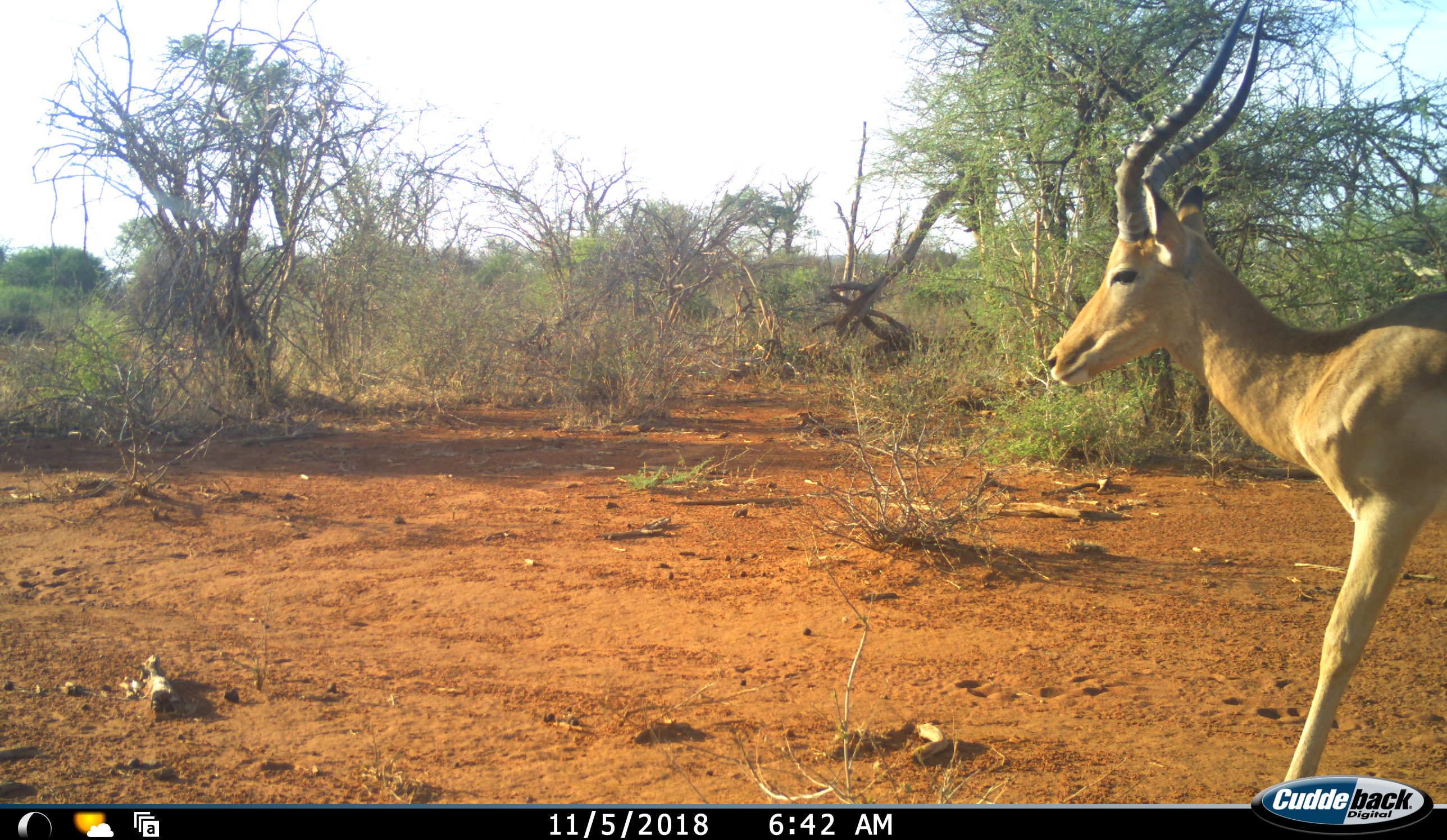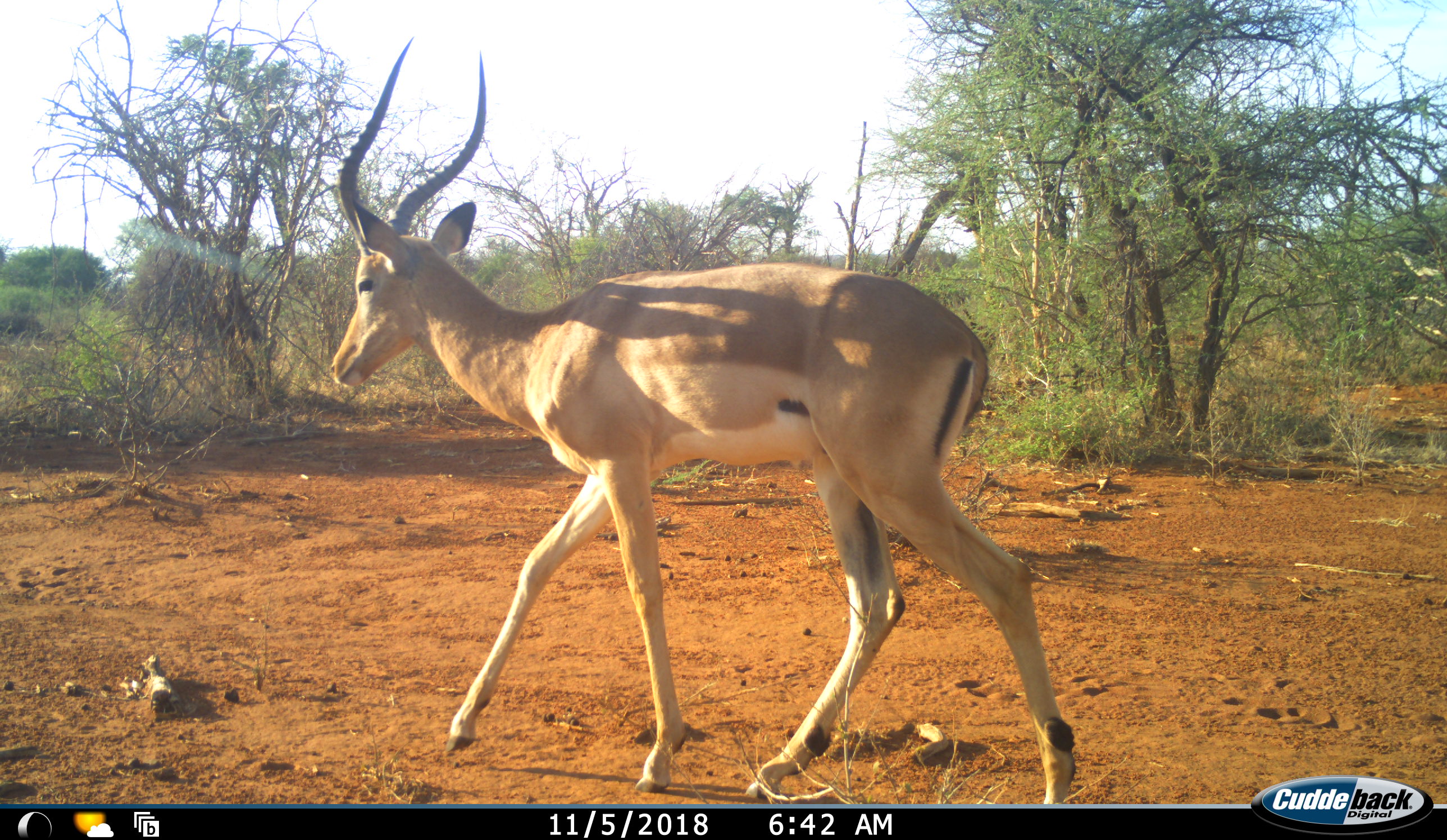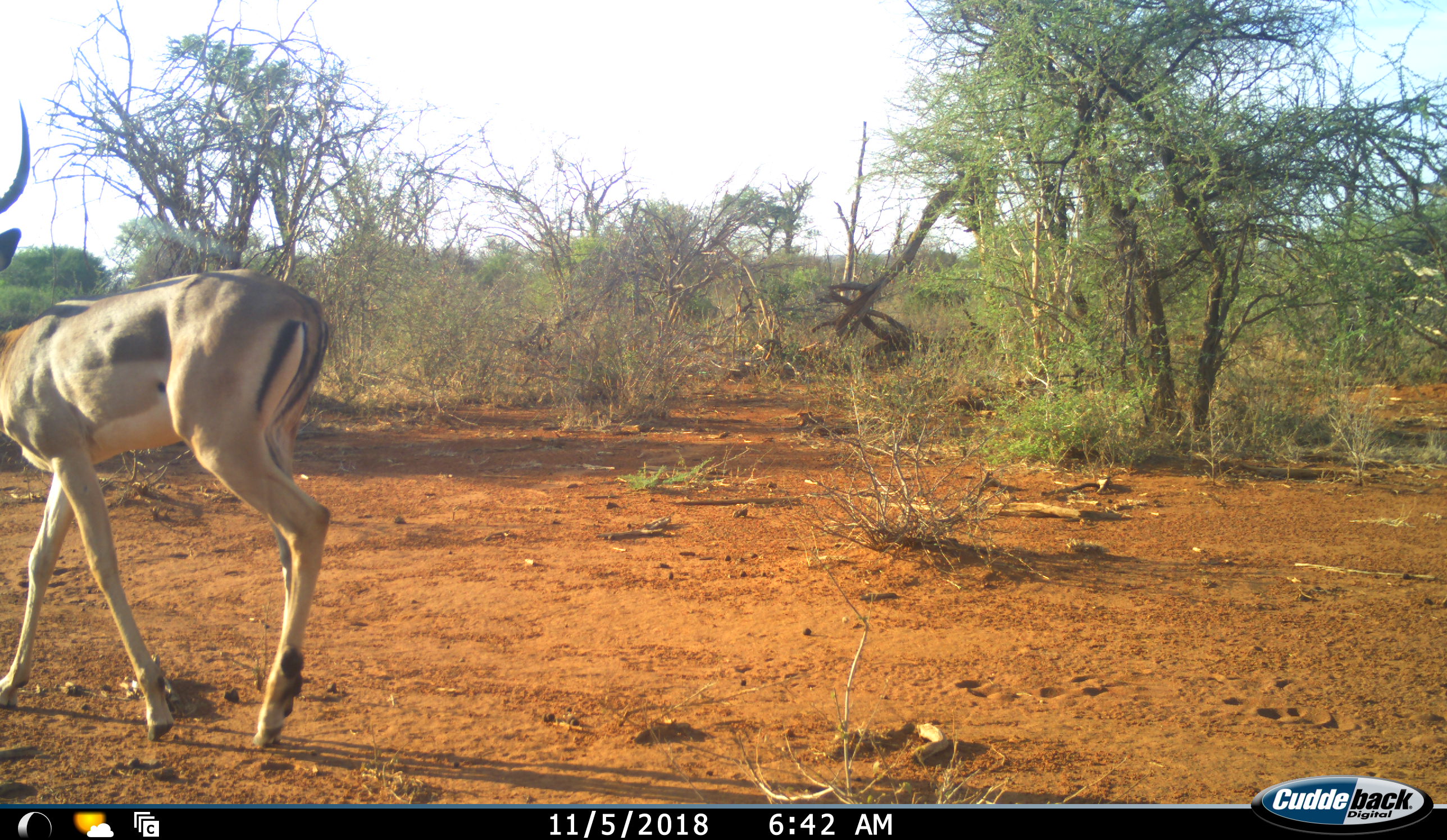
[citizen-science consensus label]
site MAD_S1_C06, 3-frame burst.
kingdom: Animalia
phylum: Chordata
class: Mammalia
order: Artiodactyla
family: Bovidae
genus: Aepyceros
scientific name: Aepyceros melampus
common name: impala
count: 1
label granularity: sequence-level